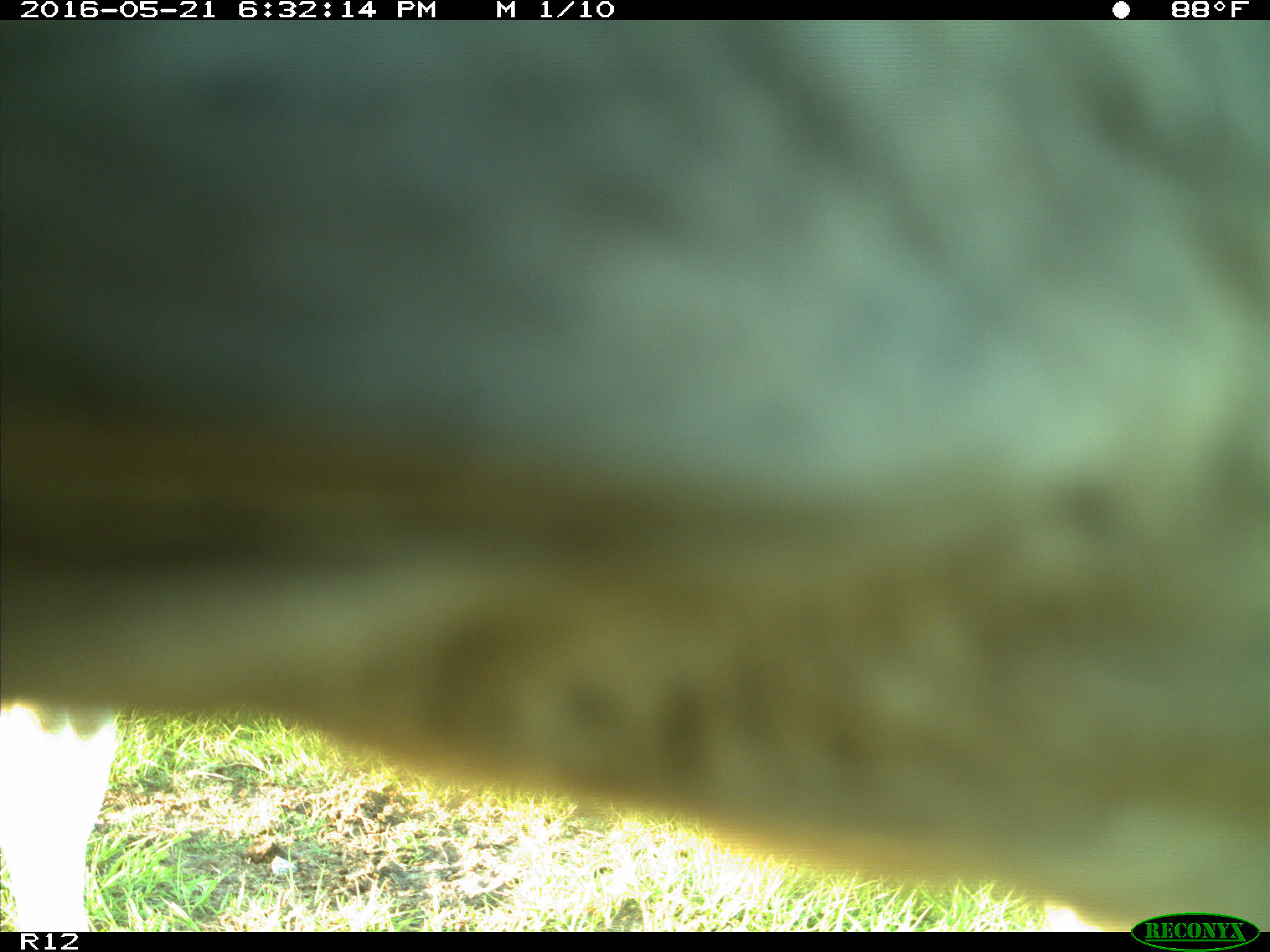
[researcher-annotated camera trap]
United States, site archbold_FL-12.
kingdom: Animalia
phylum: Chordata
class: Mammalia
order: Artiodactyla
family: Bovidae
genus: Bos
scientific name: Bos taurus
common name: domestic cow